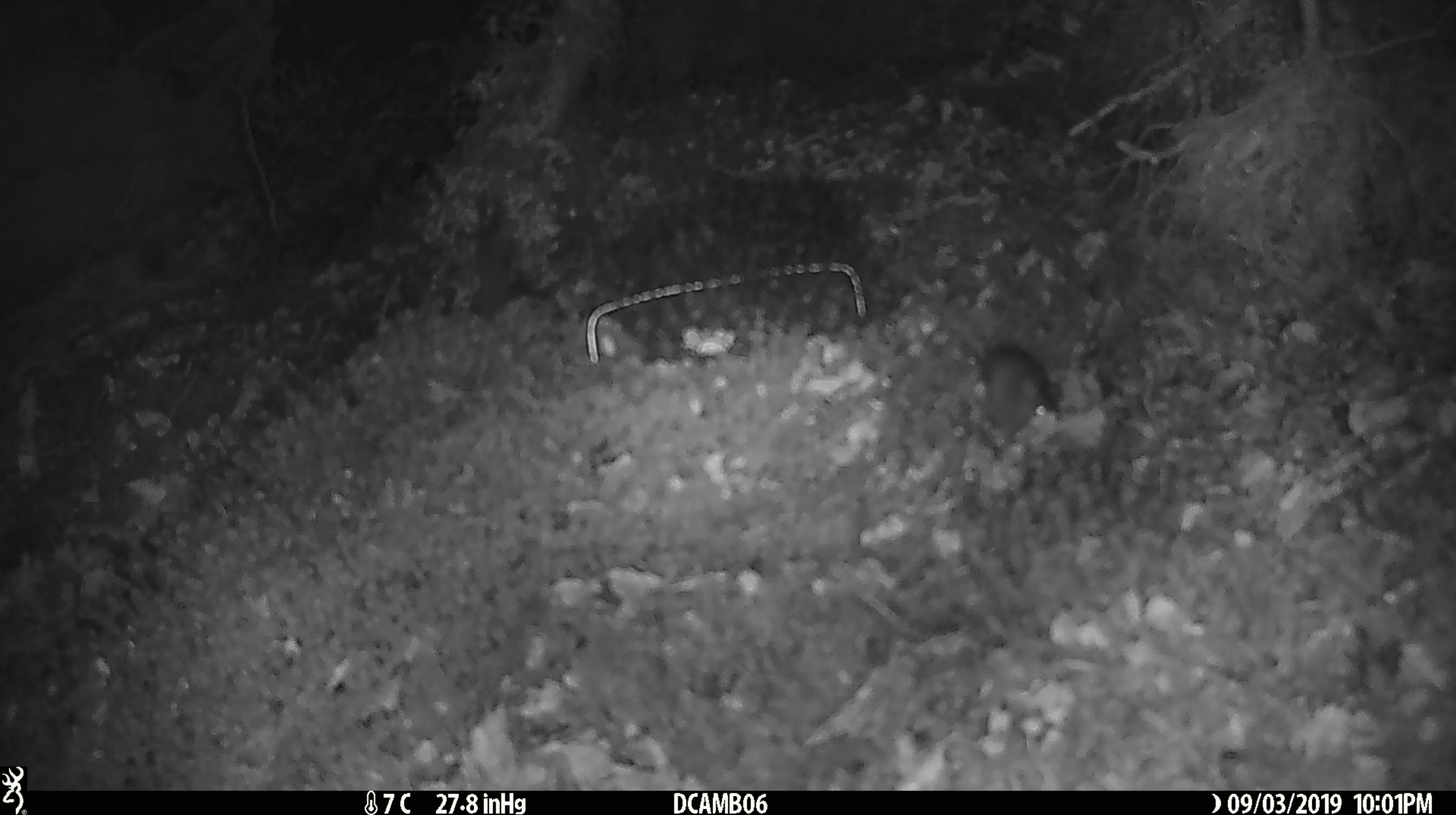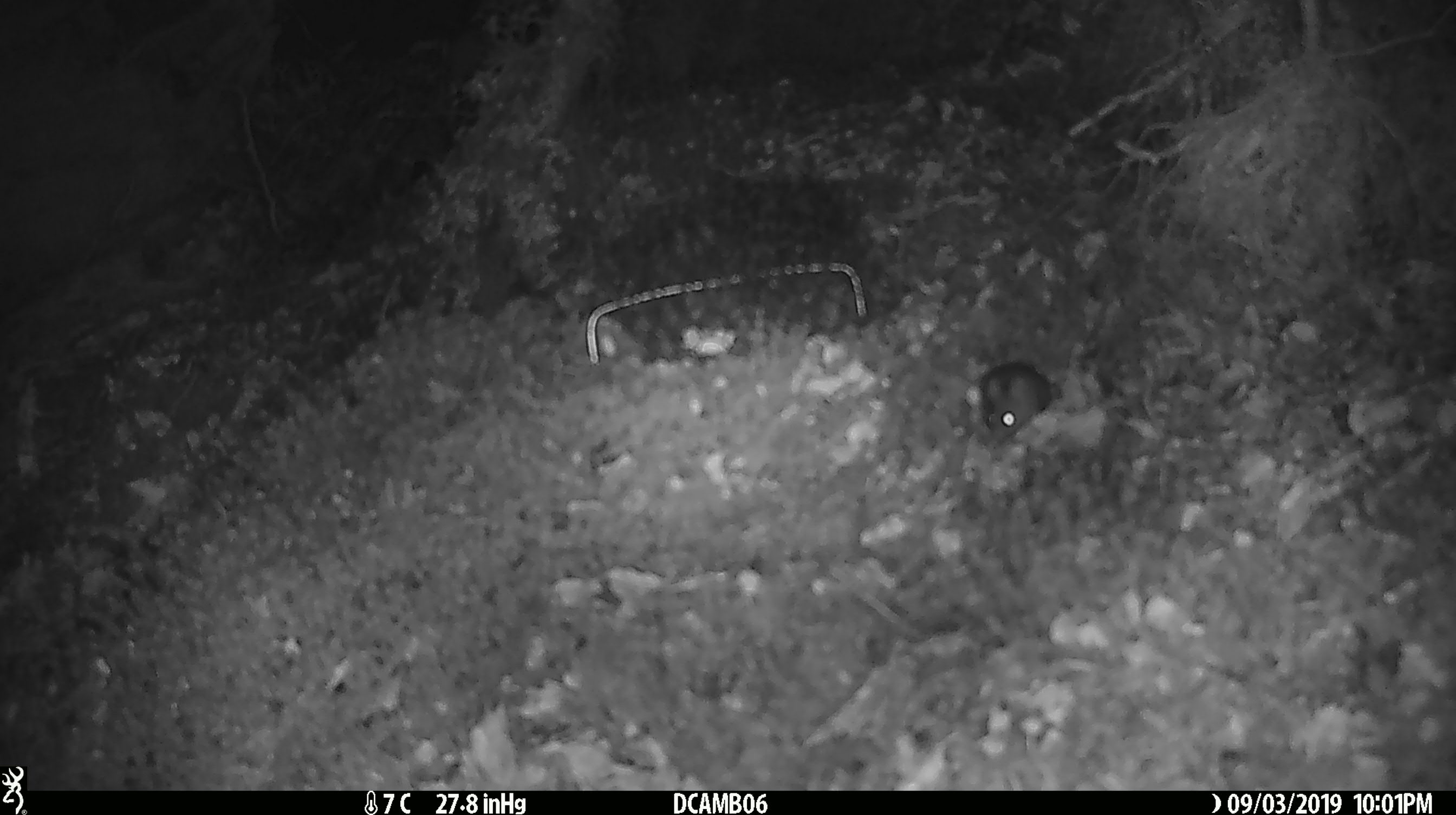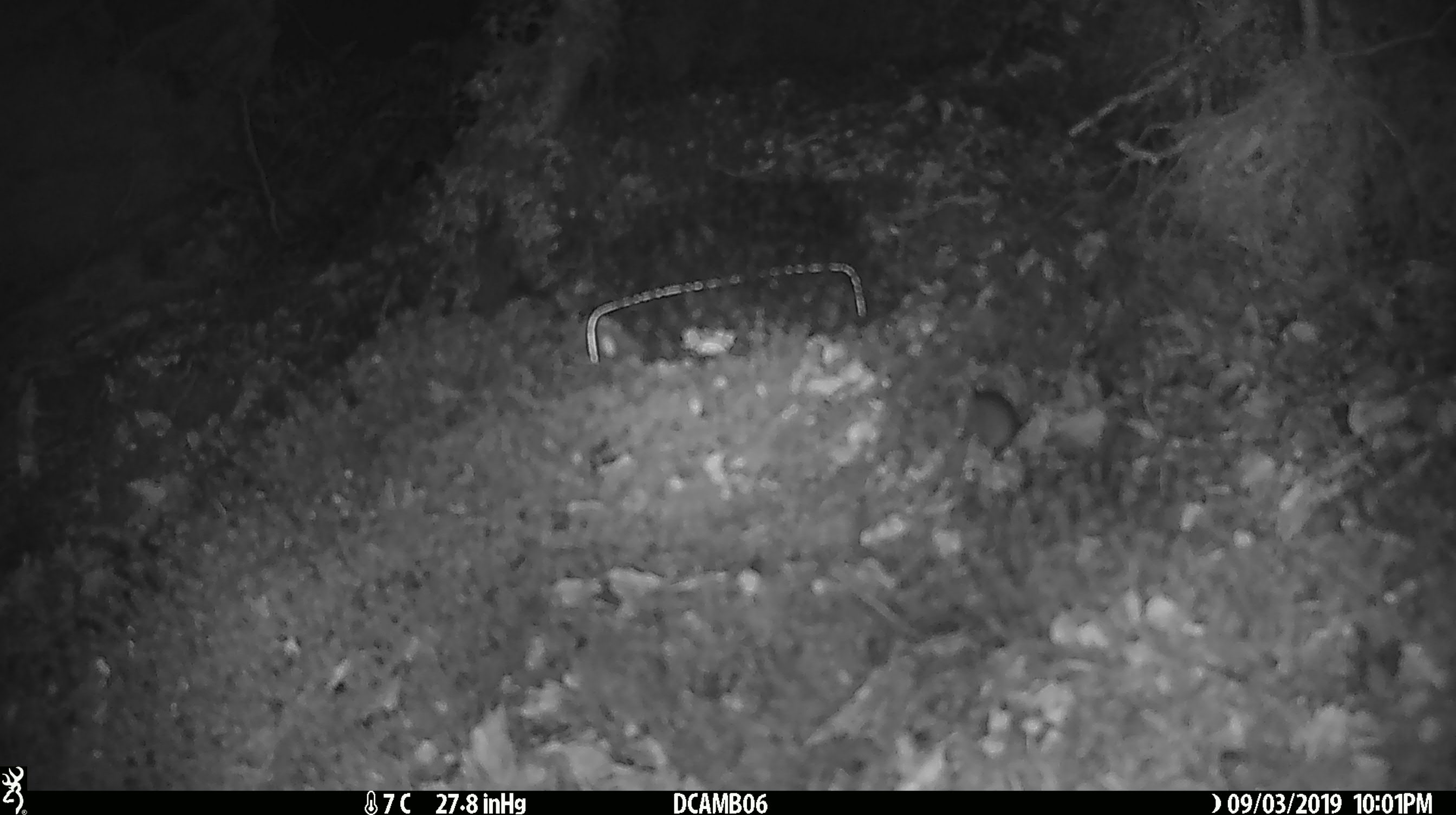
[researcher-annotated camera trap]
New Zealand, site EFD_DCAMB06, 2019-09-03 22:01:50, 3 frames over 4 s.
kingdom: Animalia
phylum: Chordata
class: Mammalia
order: Rodentia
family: Muridae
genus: Mus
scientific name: Mus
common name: mouse